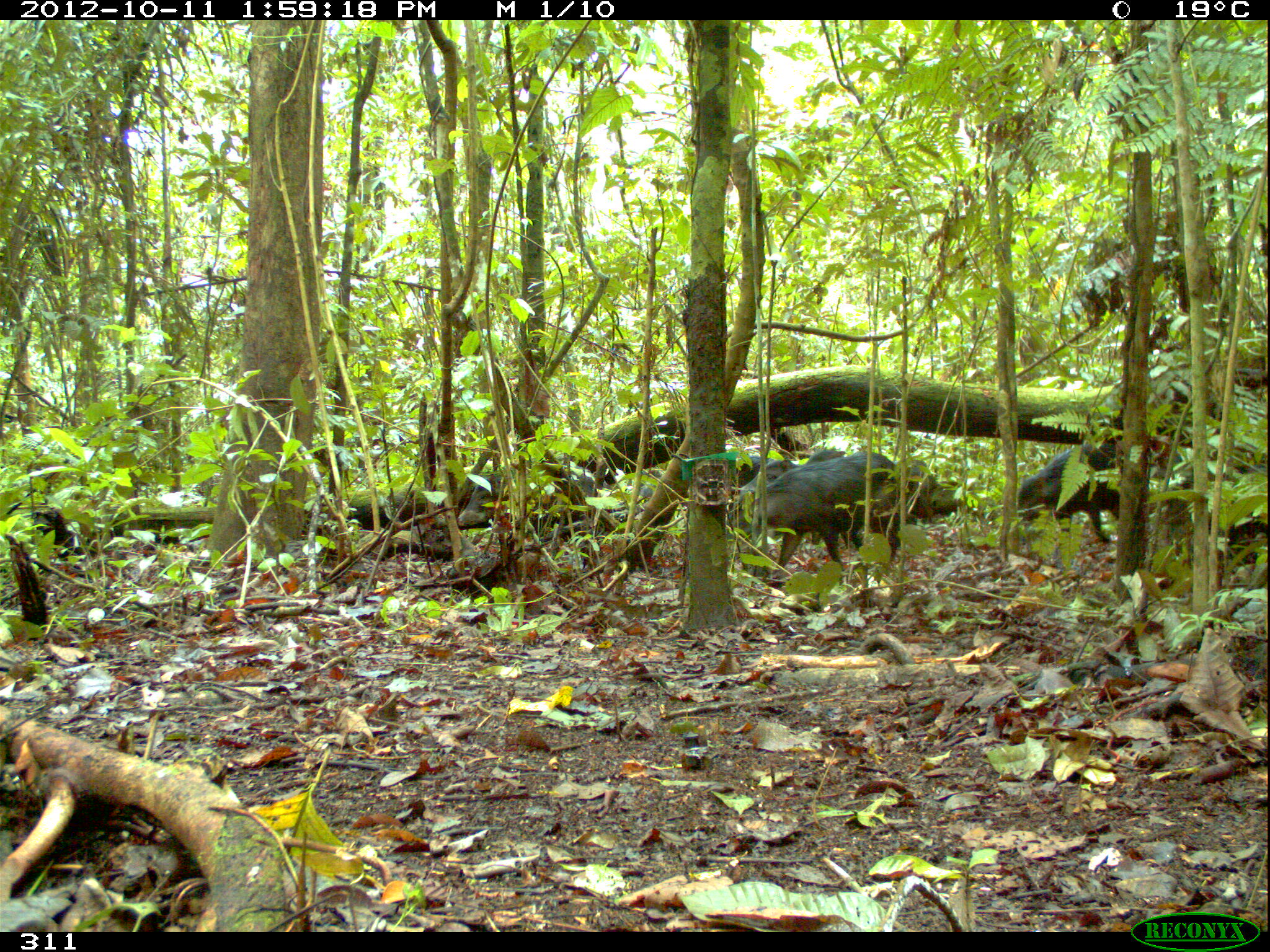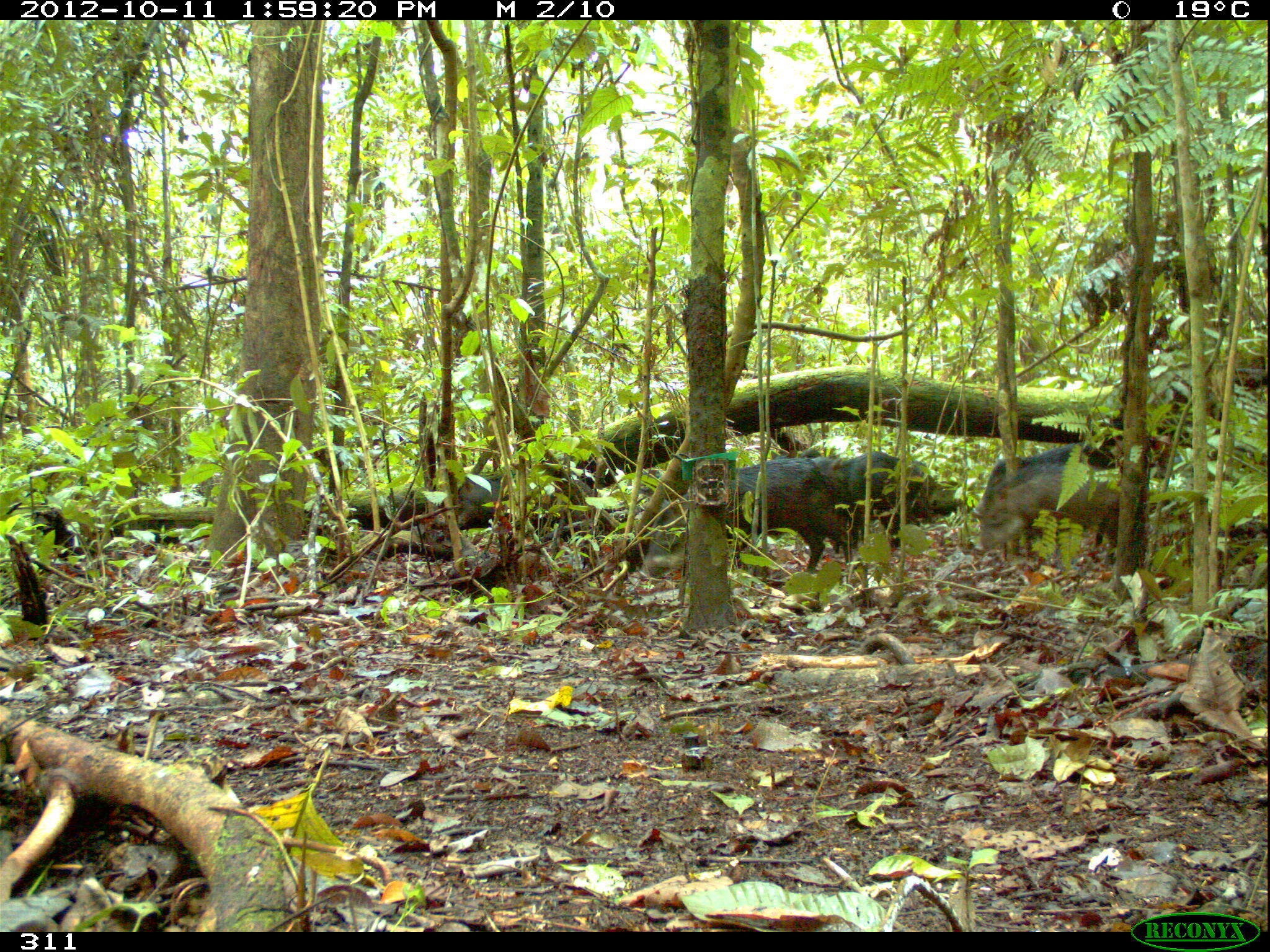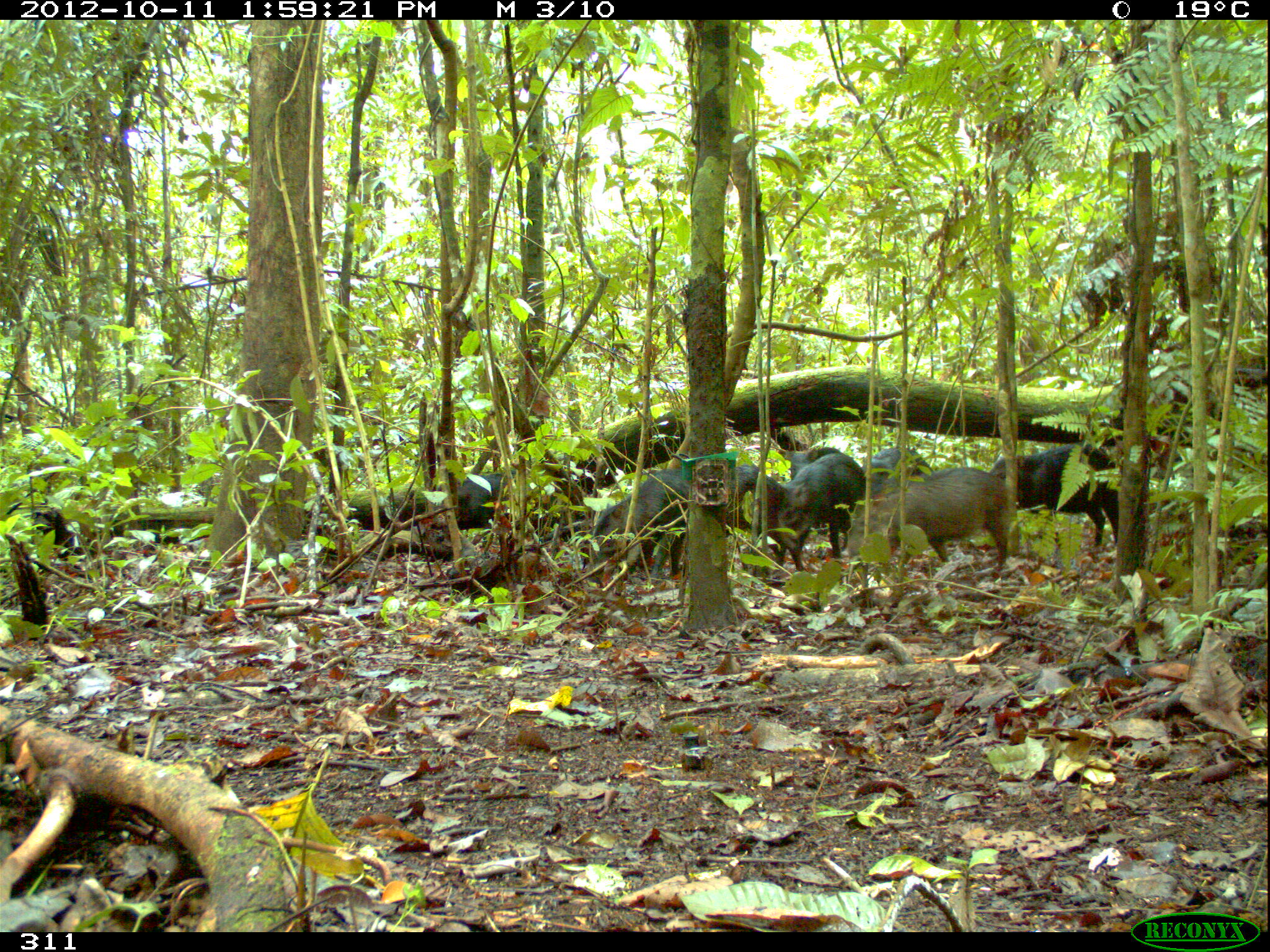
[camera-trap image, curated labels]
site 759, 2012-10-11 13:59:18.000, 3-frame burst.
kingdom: Animalia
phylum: Chordata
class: Mammalia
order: Artiodactyla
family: Tayassuidae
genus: Tayassu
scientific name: Tayassu pecari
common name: white-lipped peccary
Tayassu pecari (white-lipped peccary).